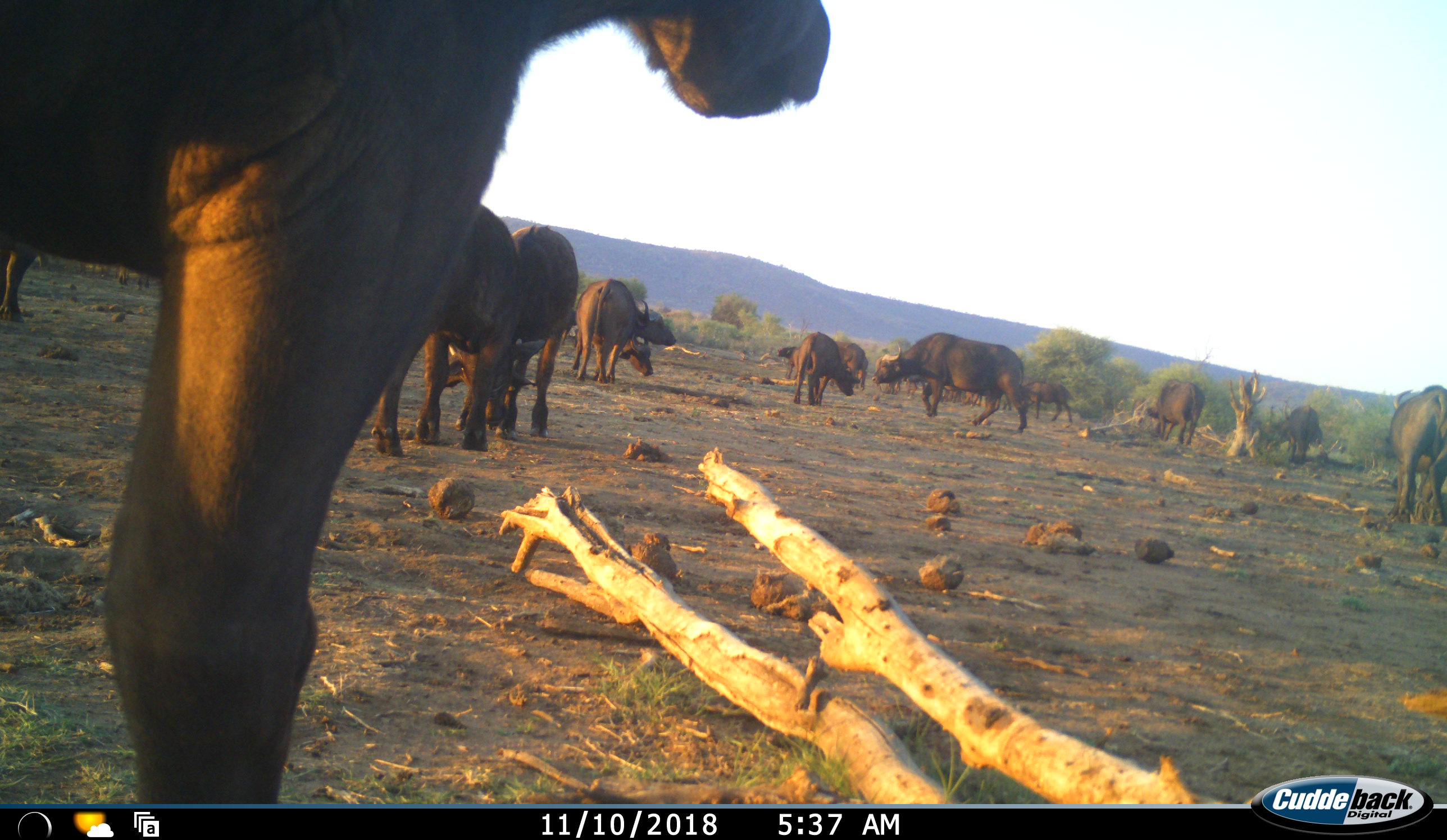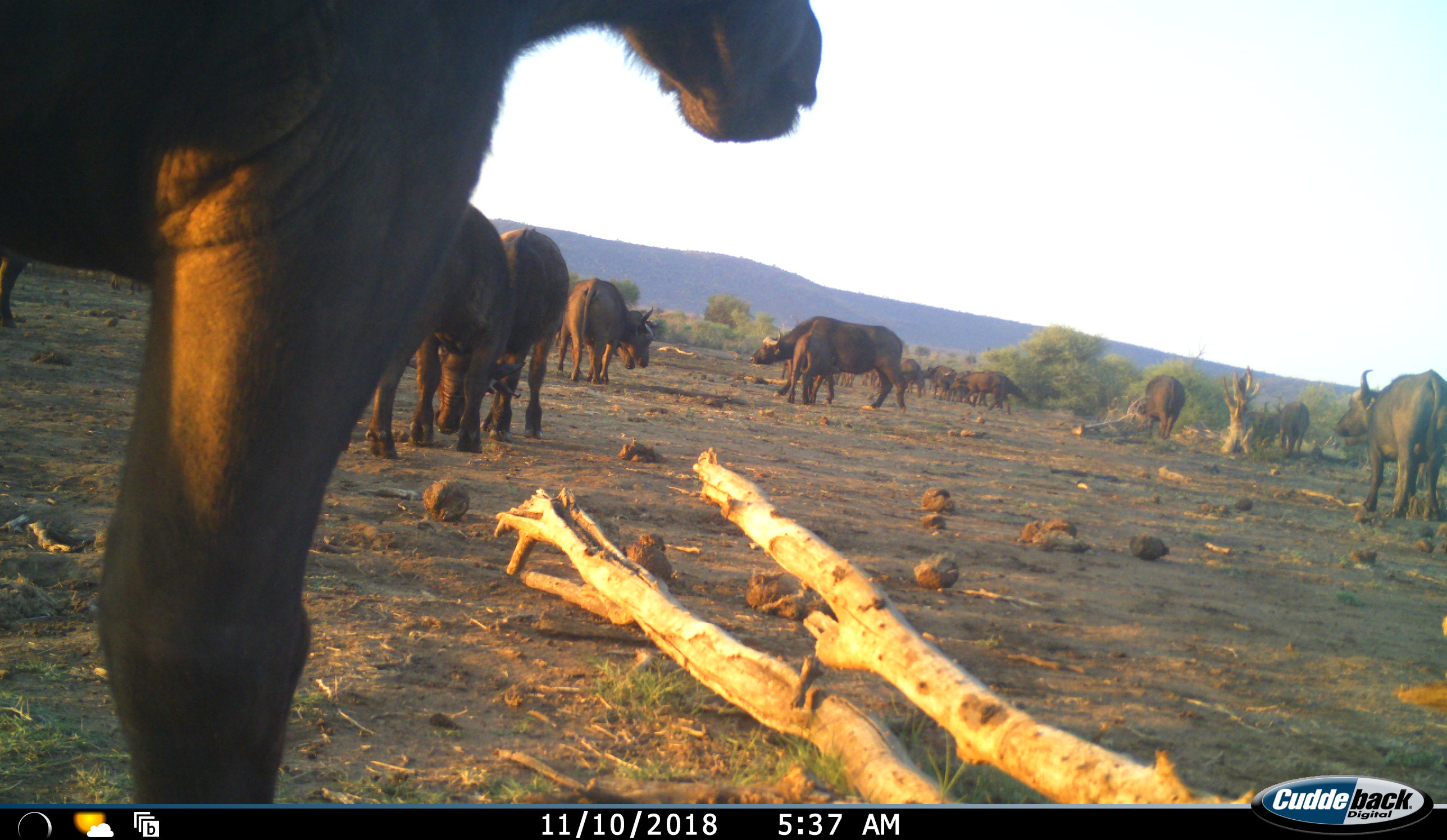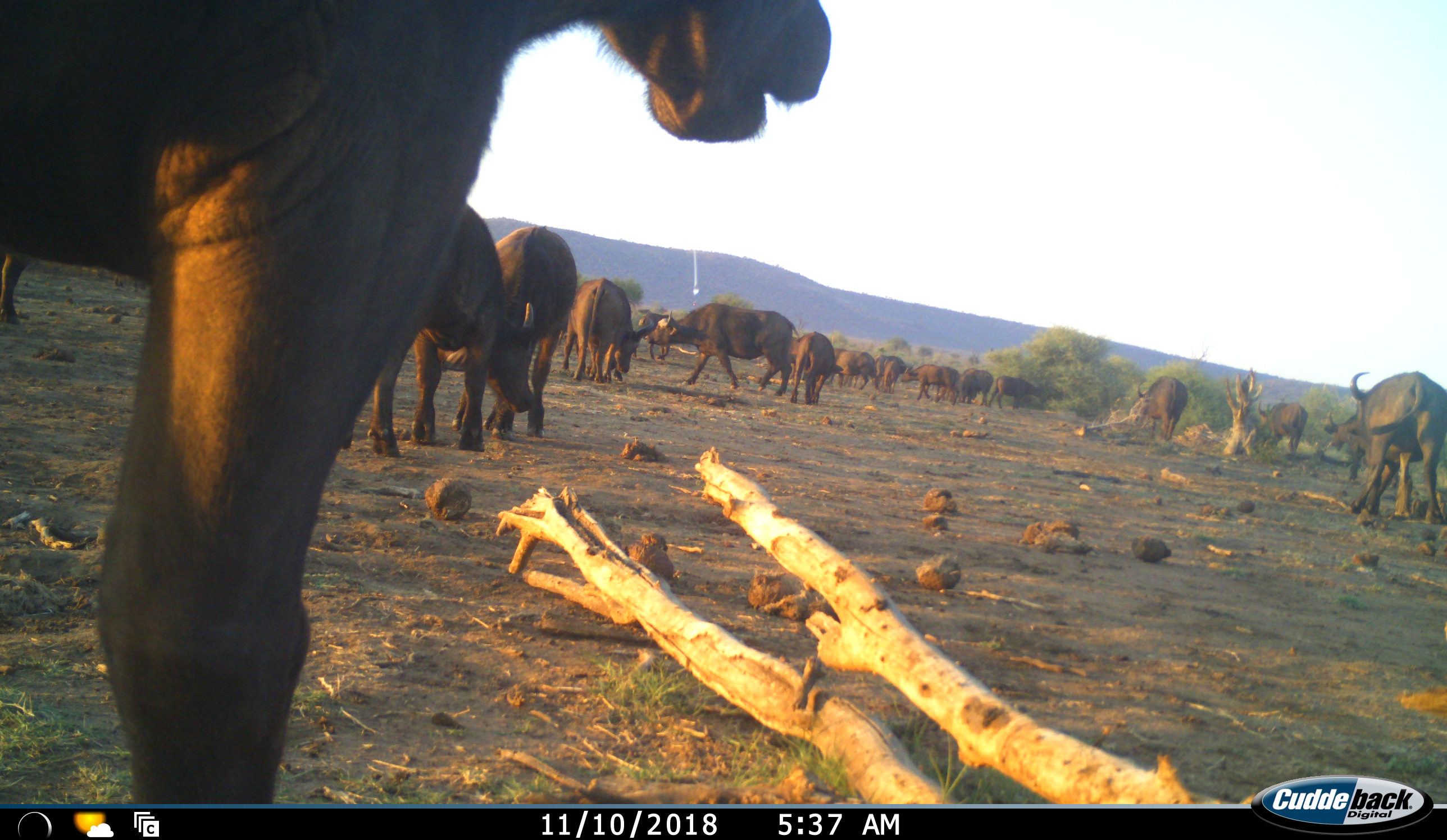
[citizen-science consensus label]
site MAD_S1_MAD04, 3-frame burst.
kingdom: Animalia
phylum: Chordata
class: Mammalia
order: Artiodactyla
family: Bovidae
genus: Syncerus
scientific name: Syncerus caffer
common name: african buffalo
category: buffalo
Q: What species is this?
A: Buffalo (african buffalo) (Syncerus caffer).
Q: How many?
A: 11-50.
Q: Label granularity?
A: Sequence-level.